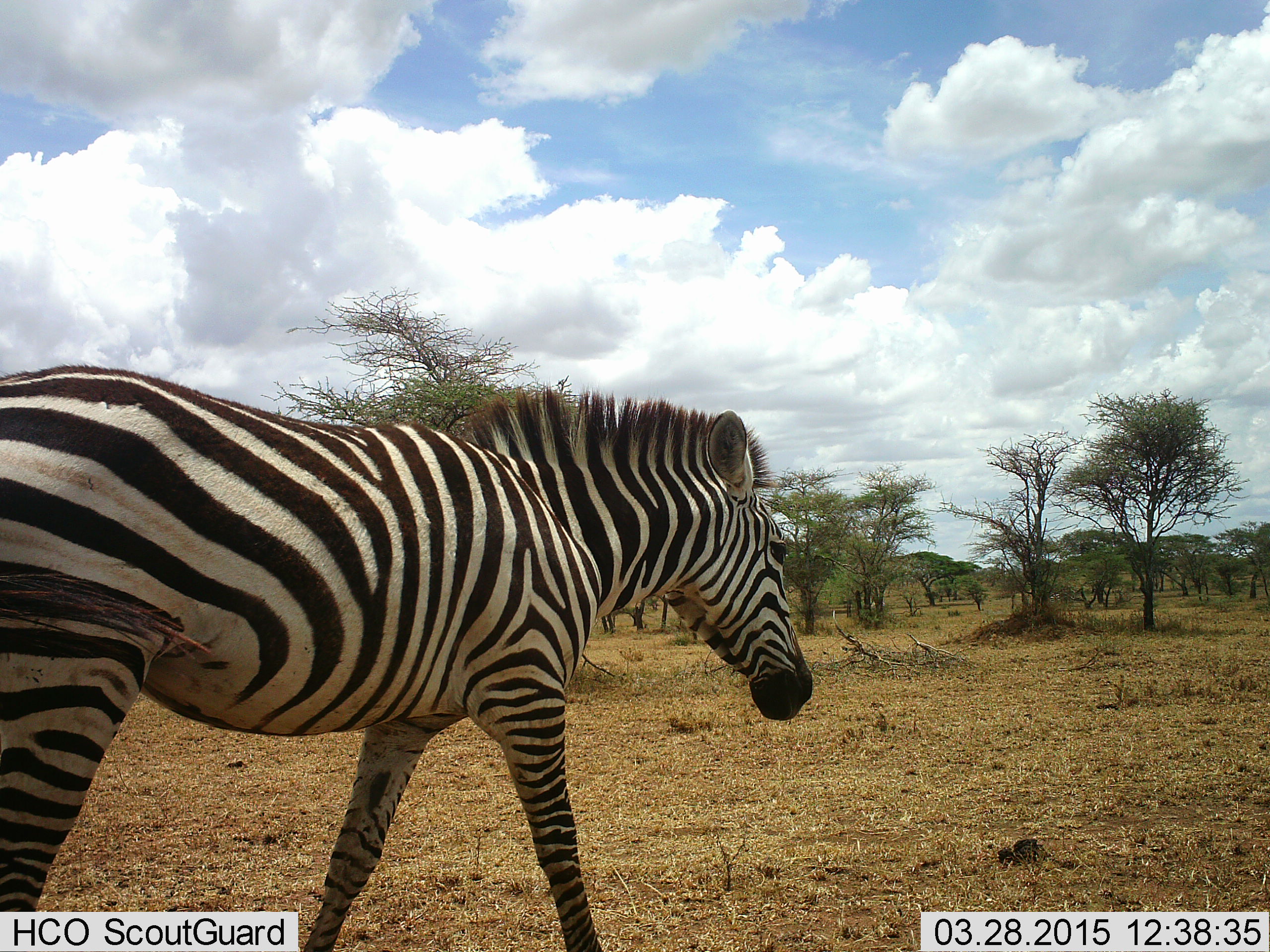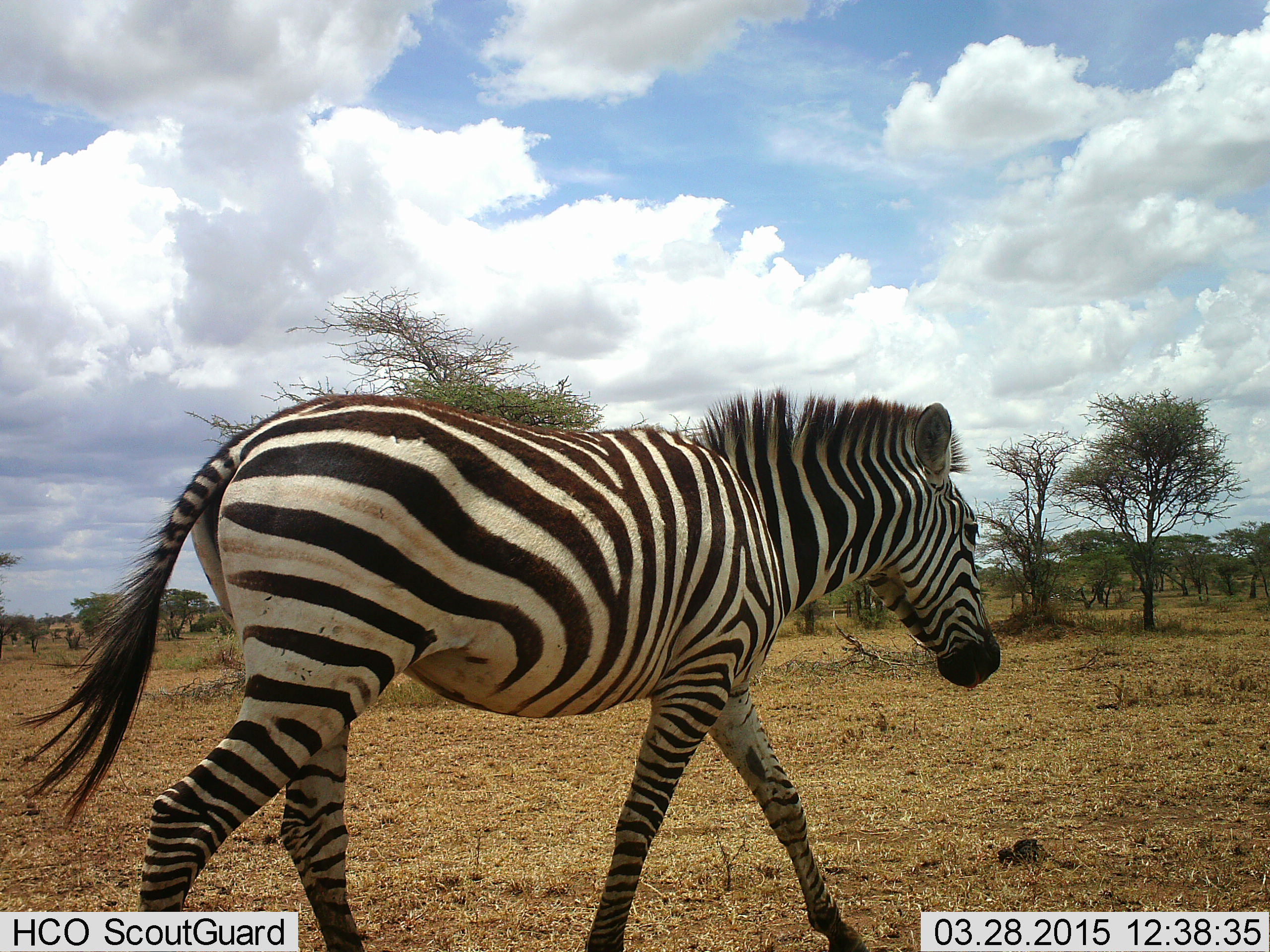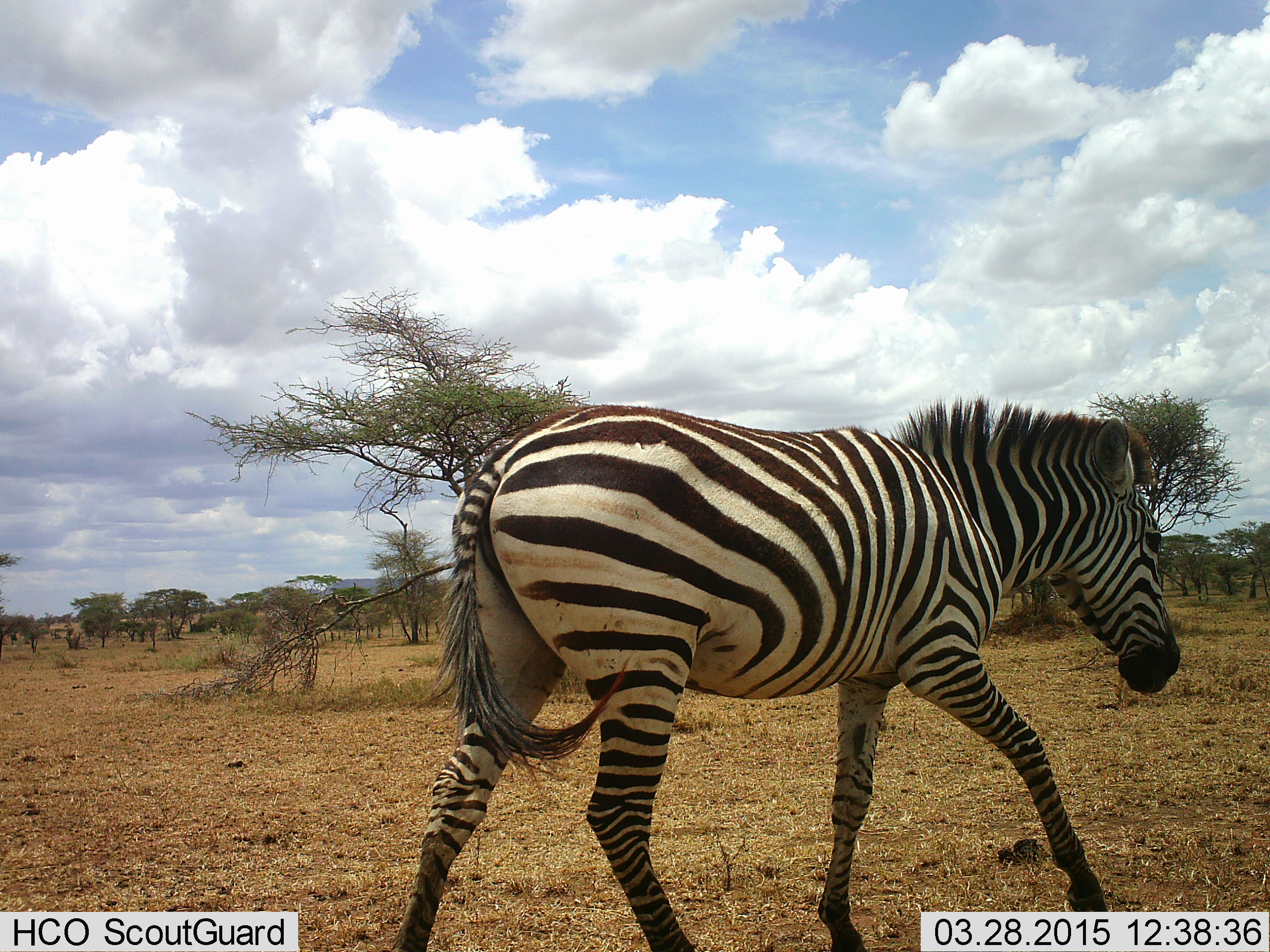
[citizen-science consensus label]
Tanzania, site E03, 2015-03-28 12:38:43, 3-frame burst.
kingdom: Animalia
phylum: Chordata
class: Mammalia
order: Perissodactyla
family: Equidae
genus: Equus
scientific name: Equus quagga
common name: plains zebra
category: zebra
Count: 1.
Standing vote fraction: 10%.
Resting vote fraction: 0%.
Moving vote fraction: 90%.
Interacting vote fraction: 0%.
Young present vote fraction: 0%.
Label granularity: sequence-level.